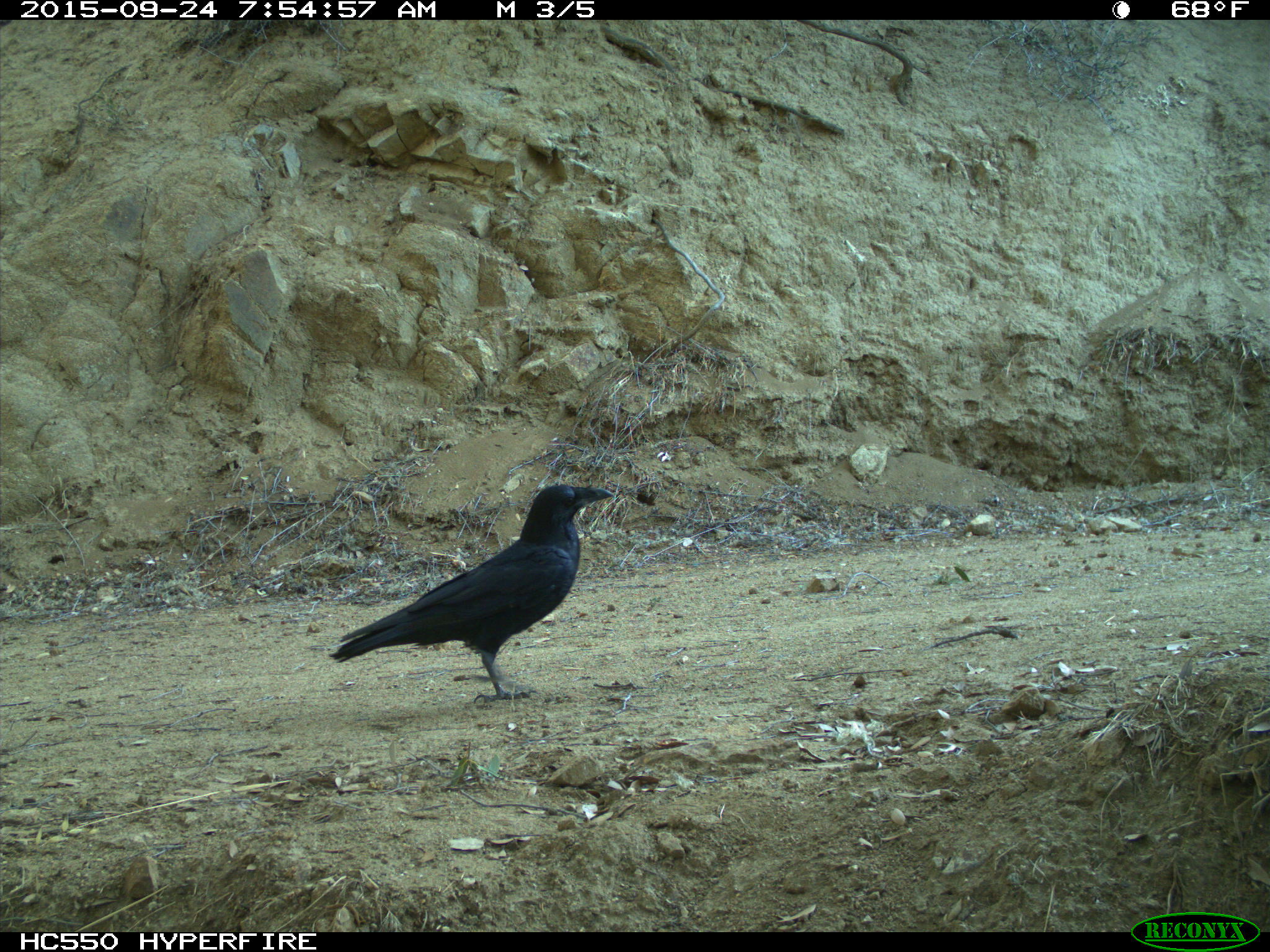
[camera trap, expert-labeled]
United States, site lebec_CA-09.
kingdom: Animalia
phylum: Chordata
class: Aves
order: Passeriformes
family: Corvidae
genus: Corvus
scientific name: Corvus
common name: crows and ravens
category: unidentified corvus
Unidentified corvus (crows and ravens) (Corvus).